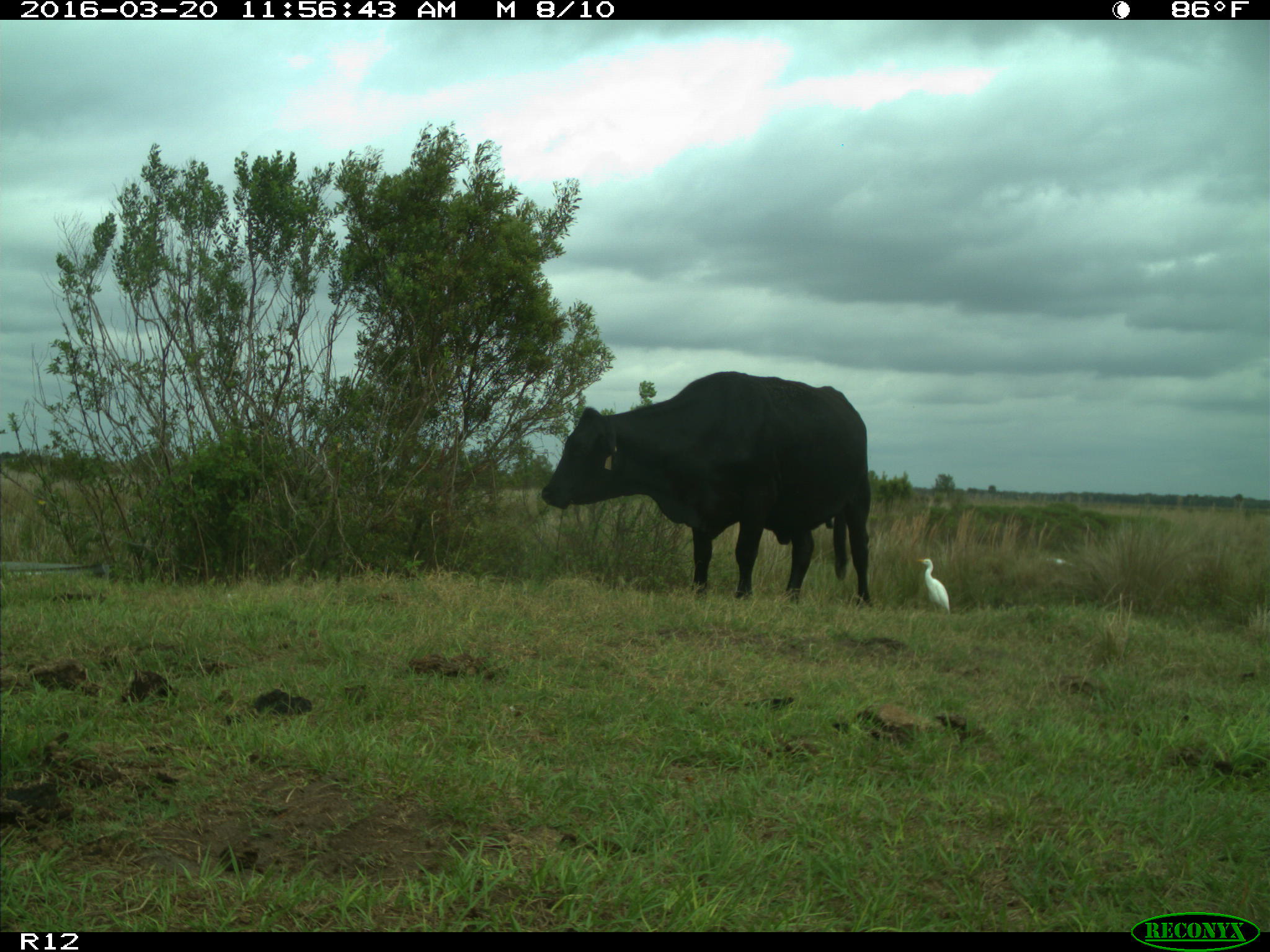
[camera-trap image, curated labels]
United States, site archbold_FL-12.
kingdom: Animalia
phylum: Chordata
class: Mammalia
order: Artiodactyla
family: Bovidae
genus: Bos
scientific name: Bos taurus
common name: domestic cow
Bos taurus (domestic cow).